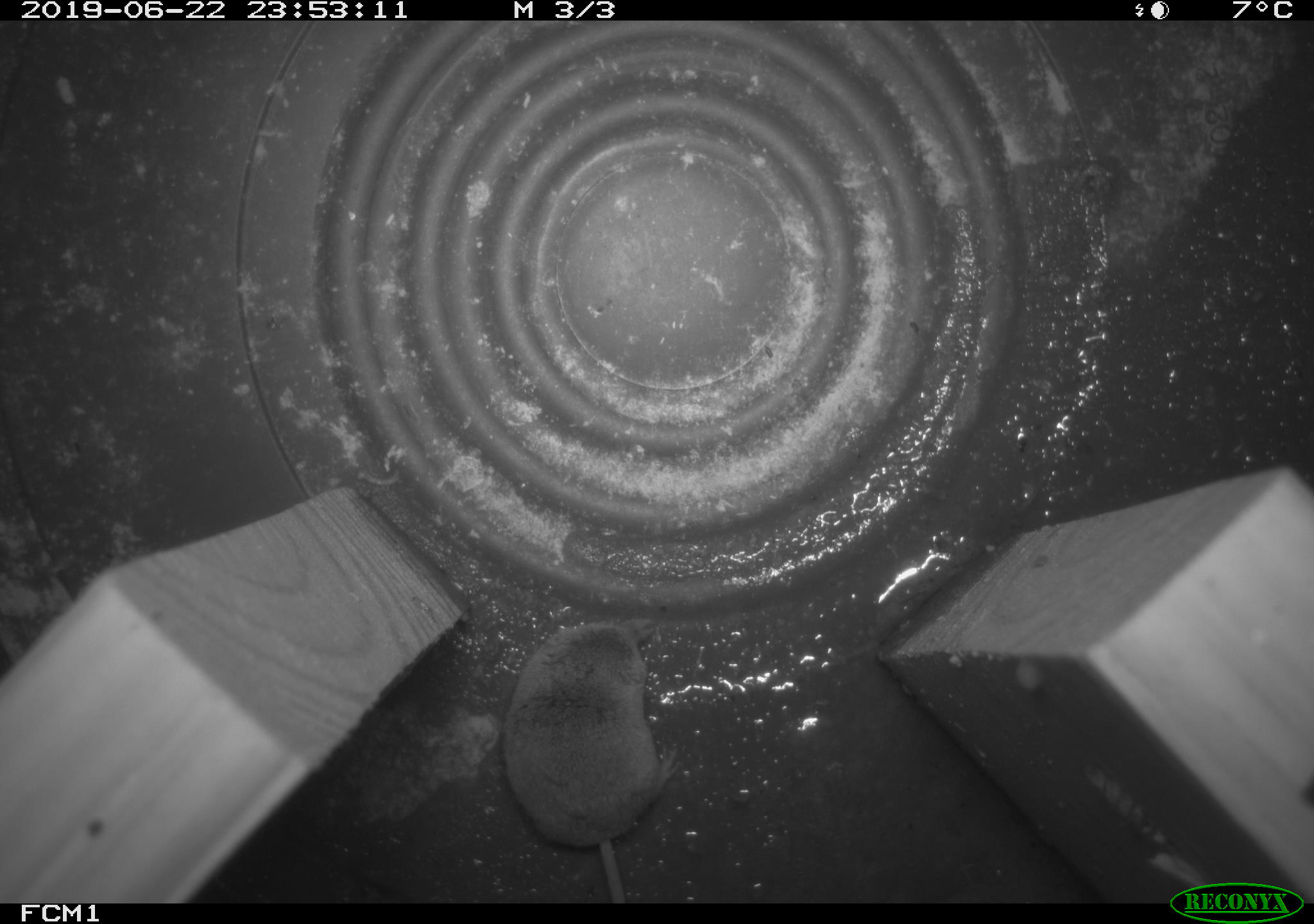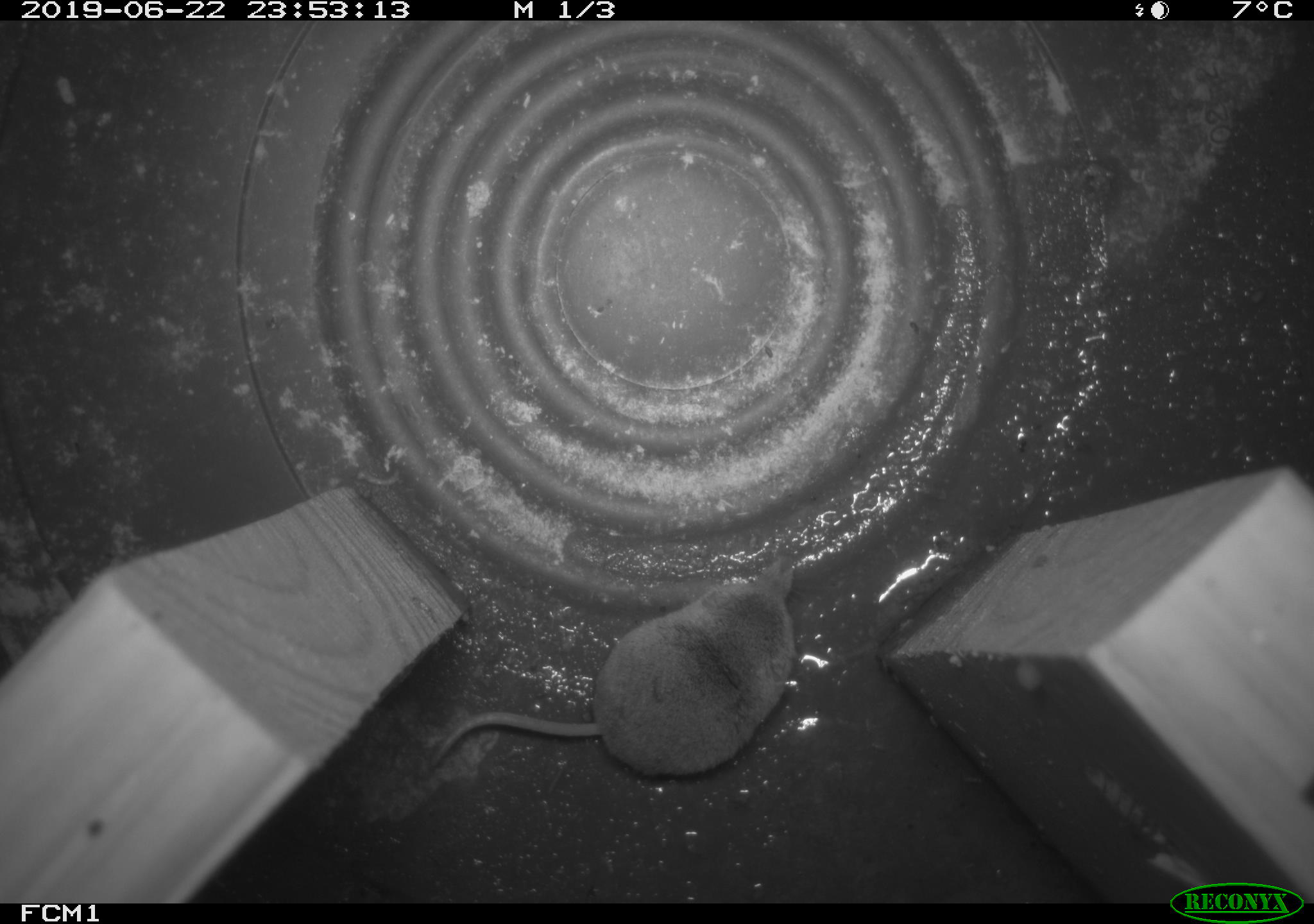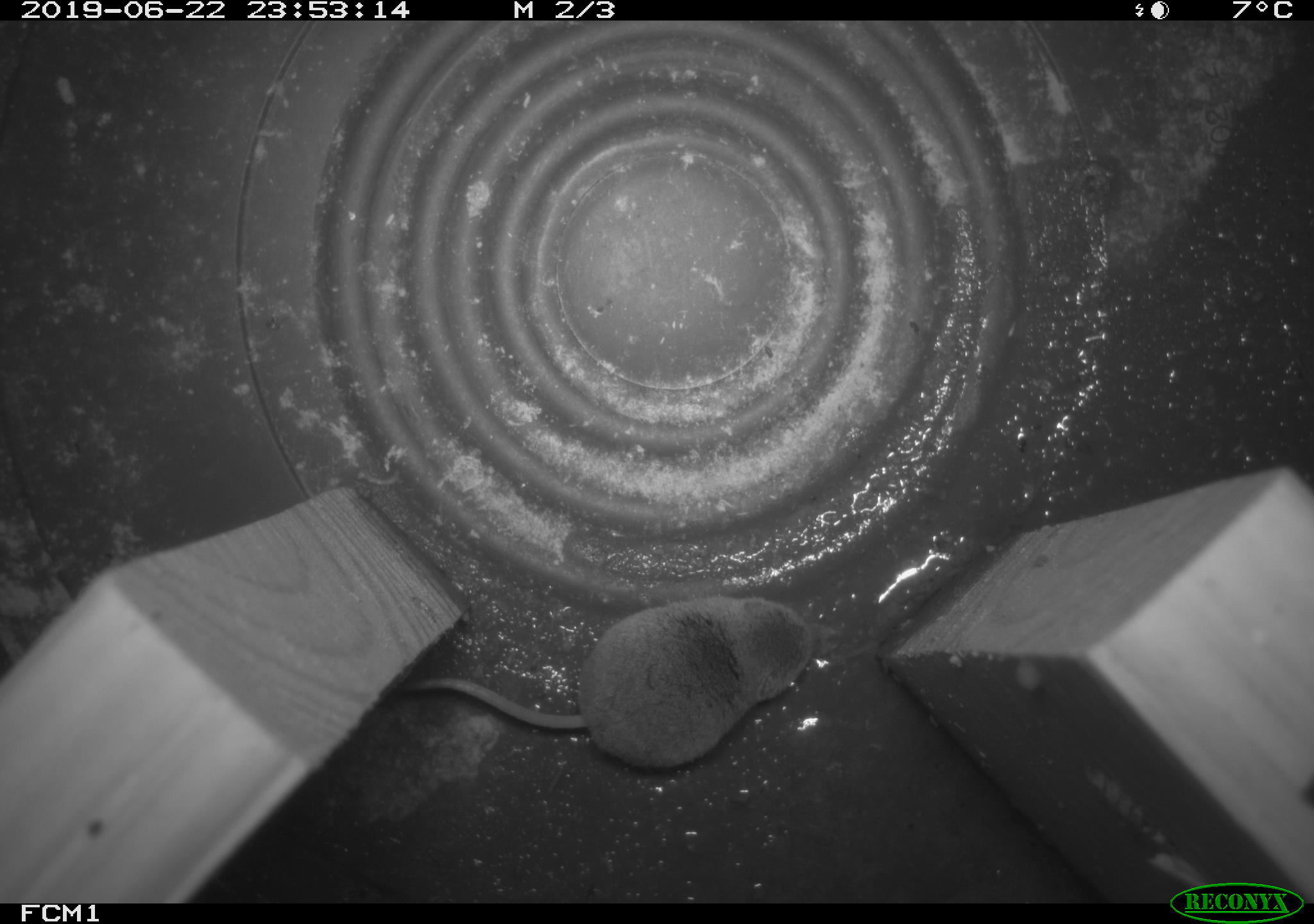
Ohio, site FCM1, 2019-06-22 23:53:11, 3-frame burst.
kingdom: Animalia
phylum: Chordata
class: Mammalia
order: Eulipotyphla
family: Soricidae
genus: Sorex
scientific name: Sorex cinereus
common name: masked shrew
Masked shrew (Sorex cinereus).